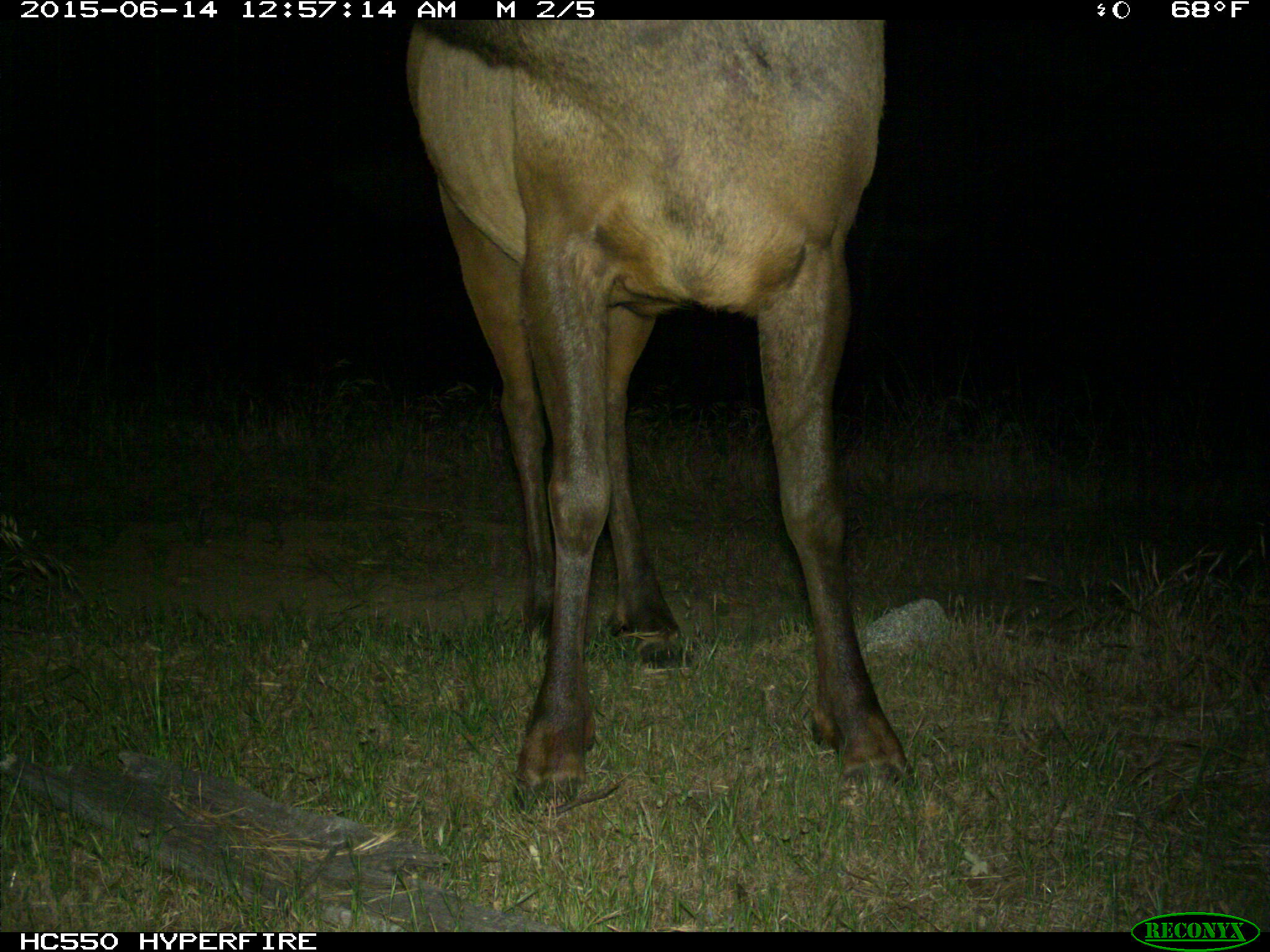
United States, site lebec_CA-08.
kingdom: Animalia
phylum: Chordata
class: Mammalia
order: Artiodactyla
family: Cervidae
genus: Cervus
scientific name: Cervus canadensis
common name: elk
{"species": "Cervus canadensis (elk)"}